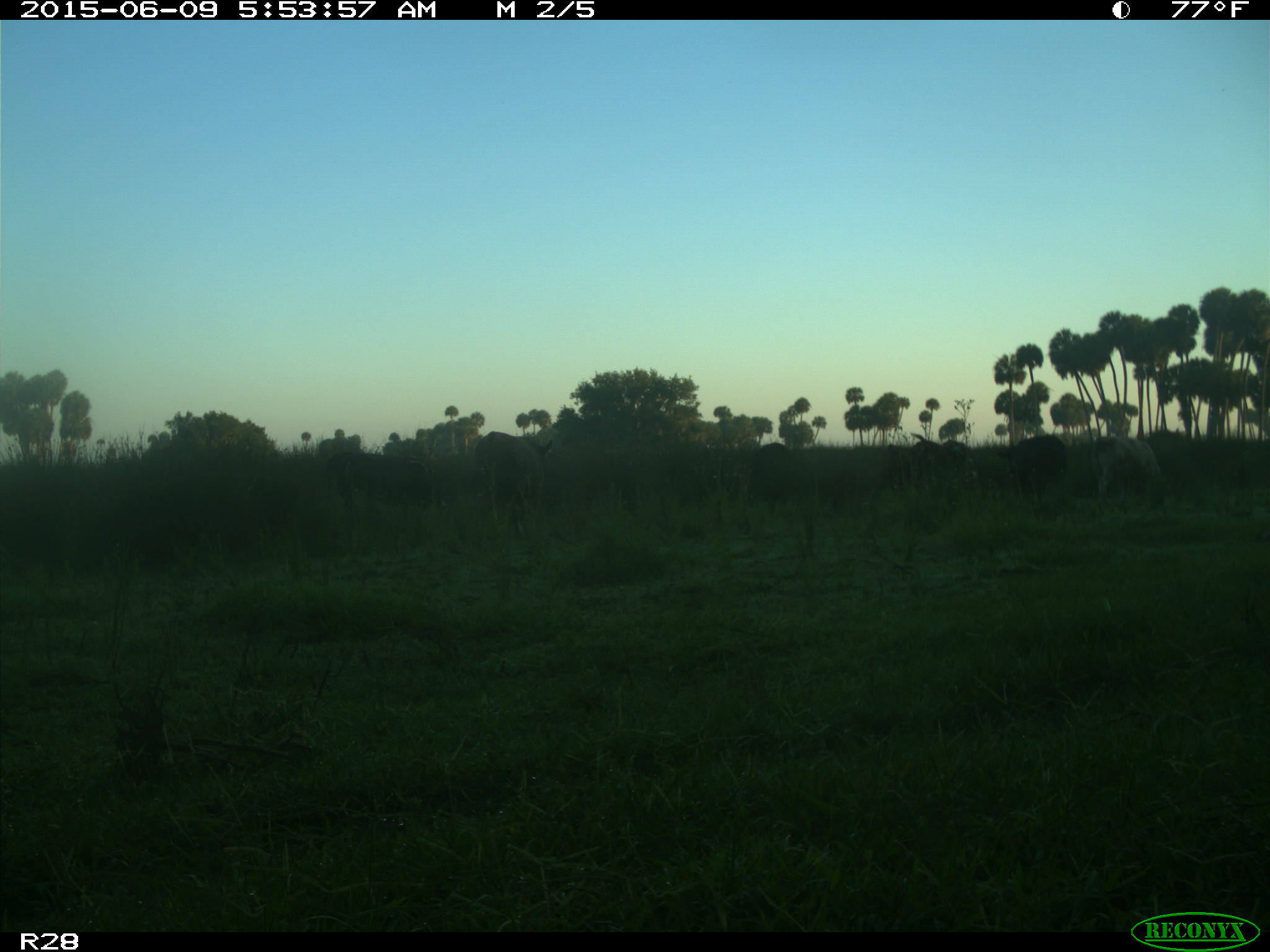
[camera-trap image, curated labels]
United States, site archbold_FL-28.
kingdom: Animalia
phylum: Chordata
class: Mammalia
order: Artiodactyla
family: Bovidae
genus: Bos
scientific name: Bos taurus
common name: domestic cow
Bos taurus (domestic cow).